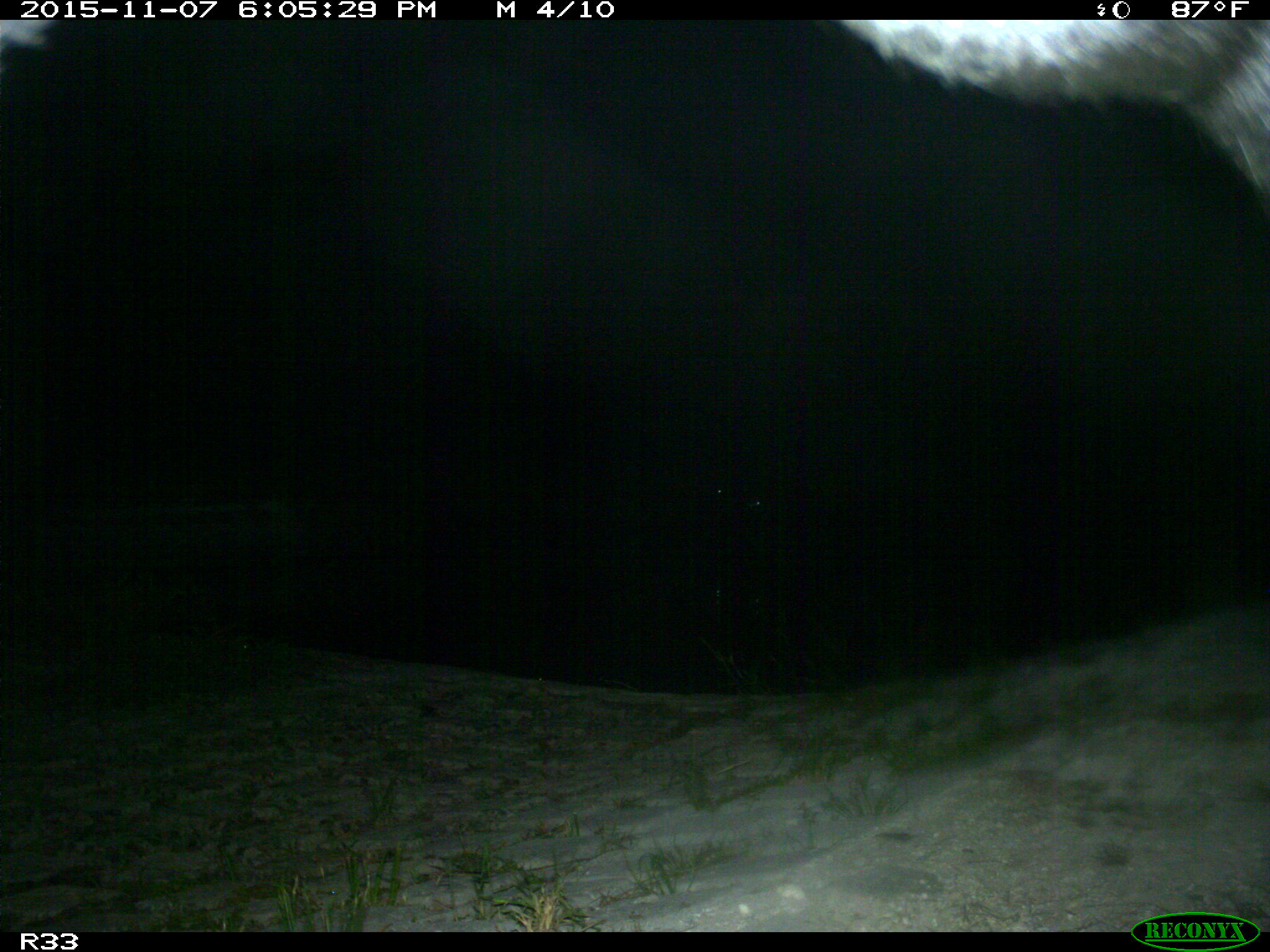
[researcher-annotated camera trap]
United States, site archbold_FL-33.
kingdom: Animalia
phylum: Chordata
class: Mammalia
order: Artiodactyla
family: Bovidae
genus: Bos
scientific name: Bos taurus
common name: domestic cow